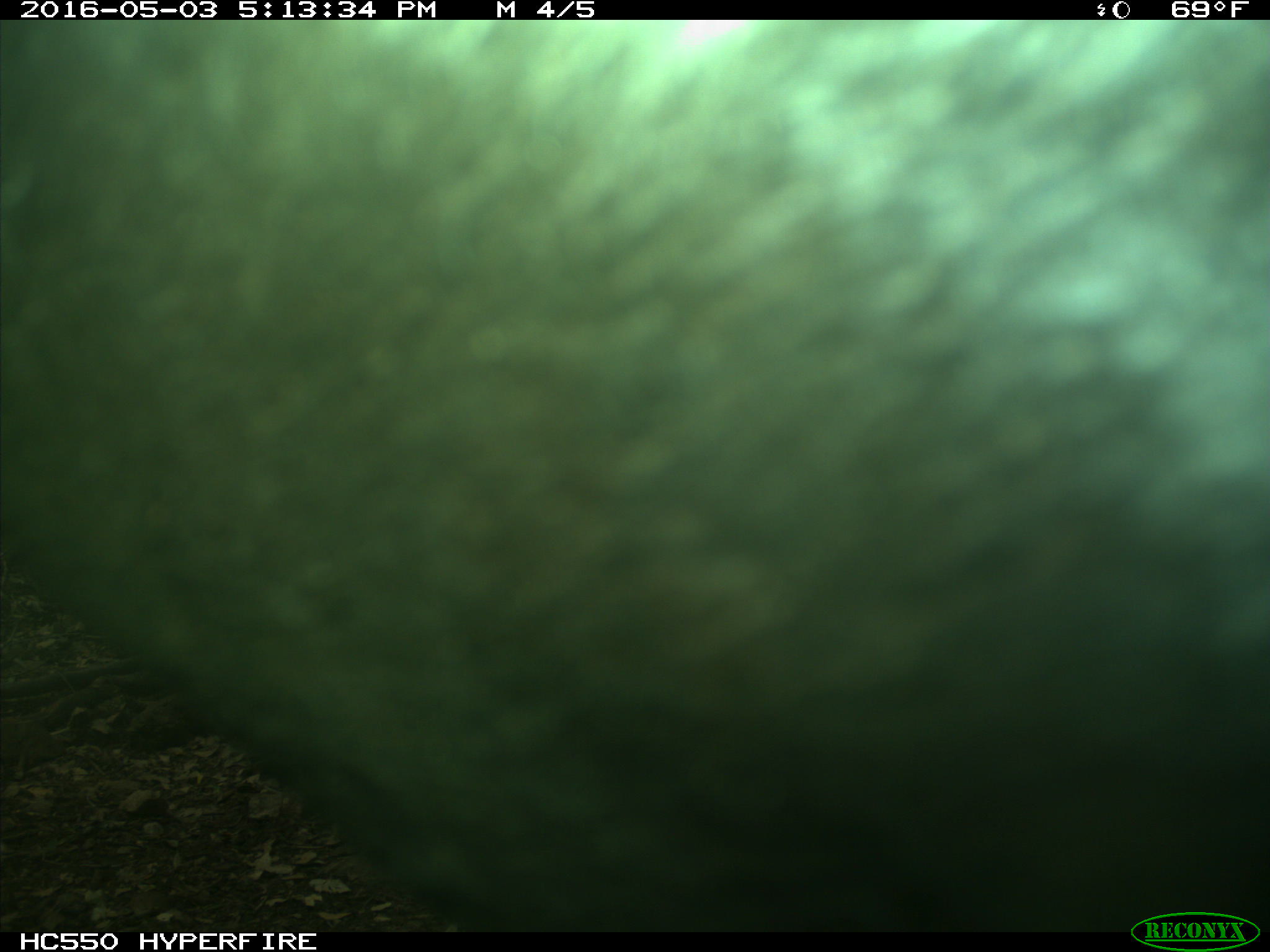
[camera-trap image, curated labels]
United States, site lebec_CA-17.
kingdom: Animalia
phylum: Chordata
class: Mammalia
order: Artiodactyla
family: Bovidae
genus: Bos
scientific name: Bos taurus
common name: domestic cow